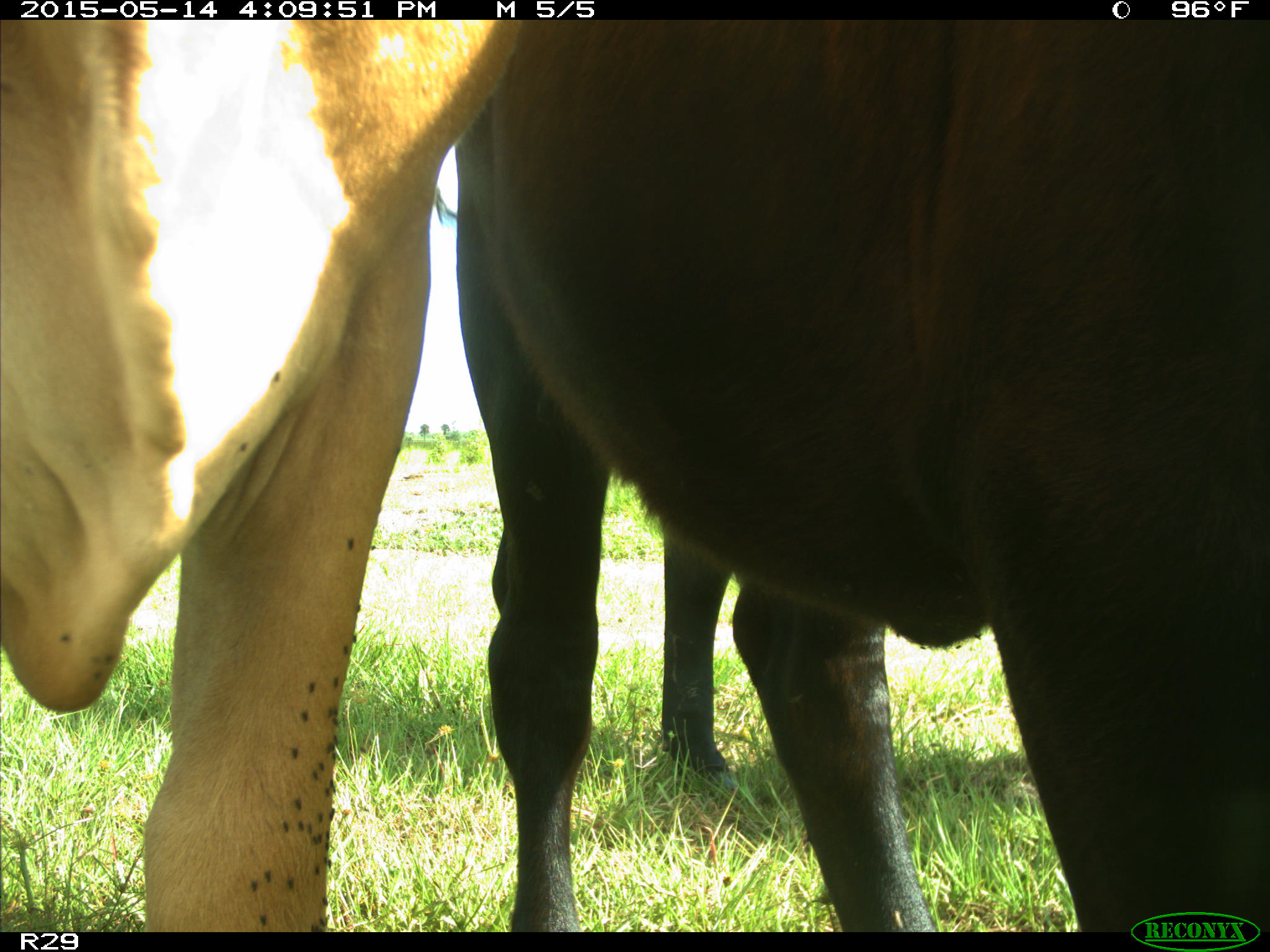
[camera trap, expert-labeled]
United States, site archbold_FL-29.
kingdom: Animalia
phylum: Chordata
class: Mammalia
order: Artiodactyla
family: Bovidae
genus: Bos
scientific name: Bos taurus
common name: domestic cow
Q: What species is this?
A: Bos taurus (domestic cow).